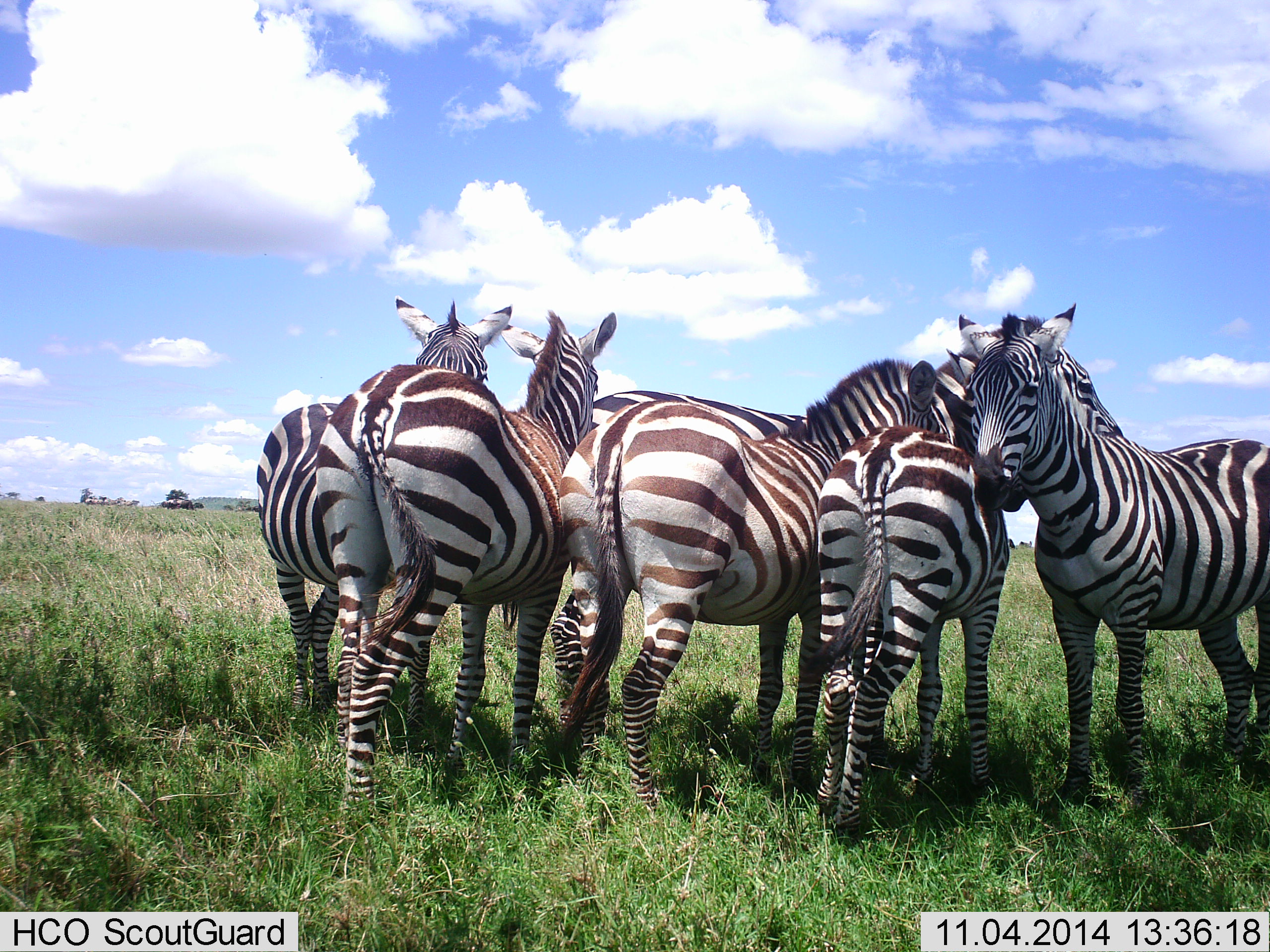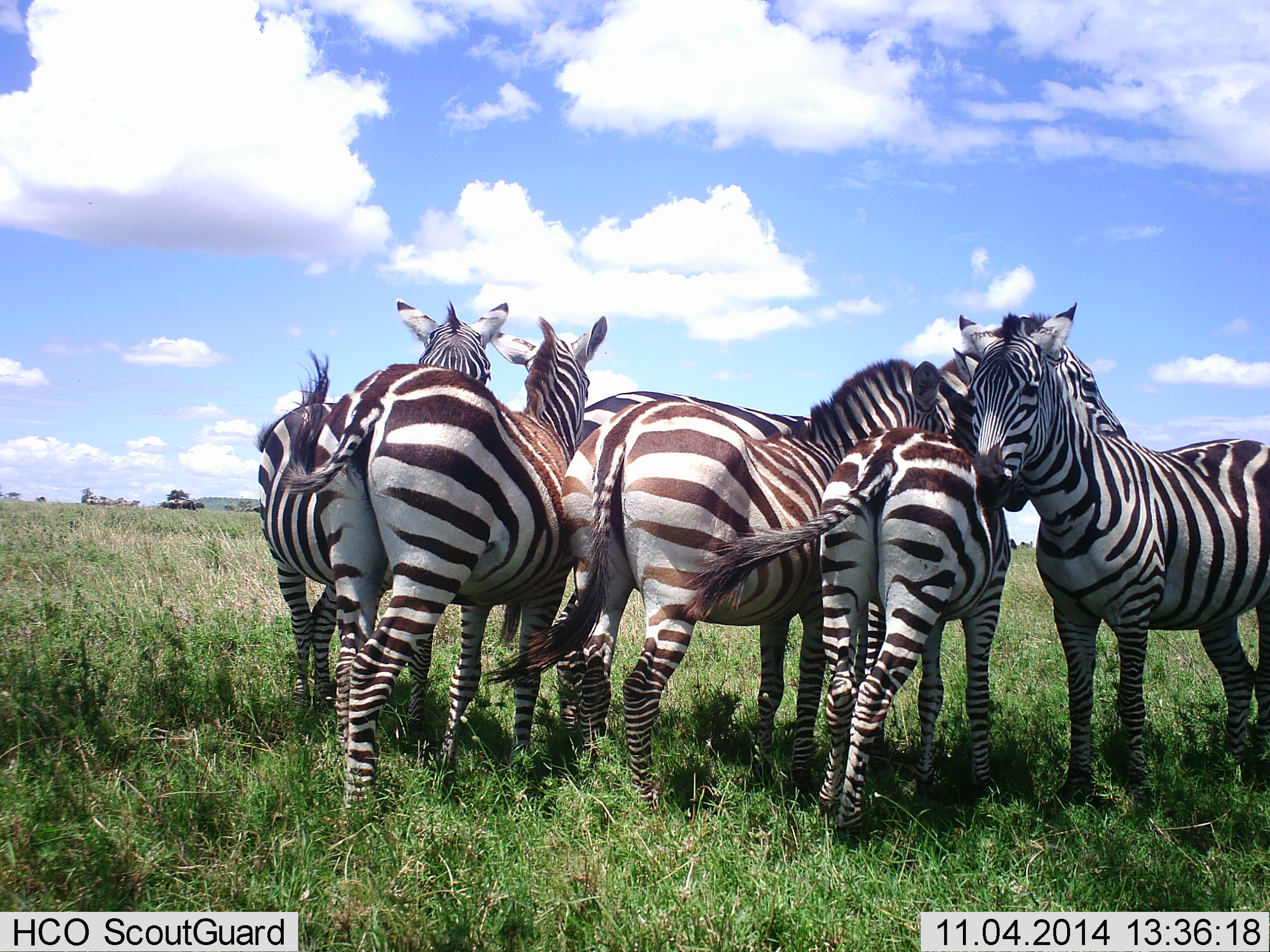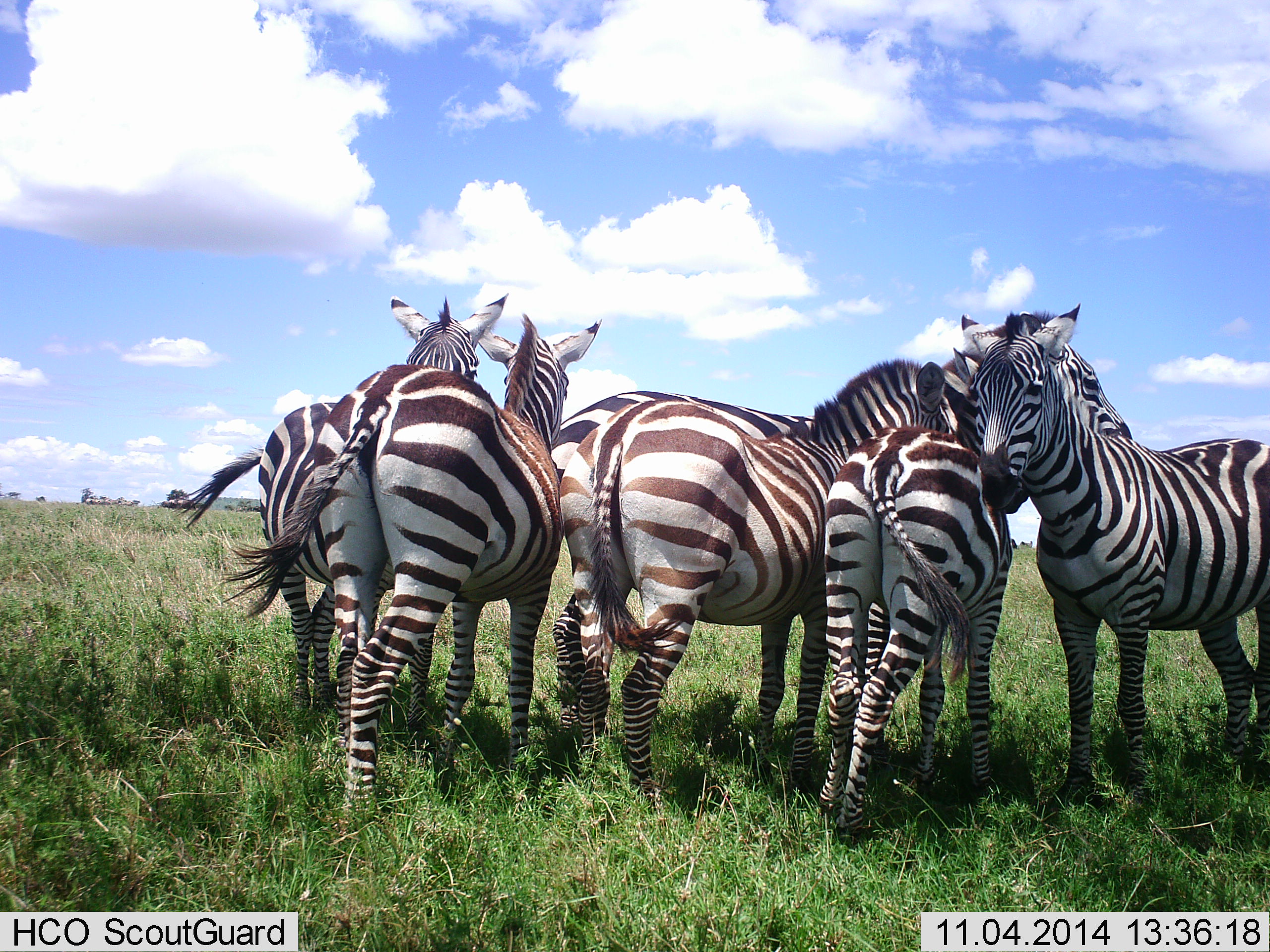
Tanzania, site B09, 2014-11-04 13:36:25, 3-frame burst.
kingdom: Animalia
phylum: Chordata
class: Mammalia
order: Perissodactyla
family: Equidae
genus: Equus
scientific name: Equus quagga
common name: plains zebra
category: zebra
Zebra (plains zebra) (Equus quagga), count 6. Behavior (volunteer vote fractions): standing 91%, resting 0%, moving 9%, interacting 73%. Young present (vote fraction): 18%. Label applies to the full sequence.